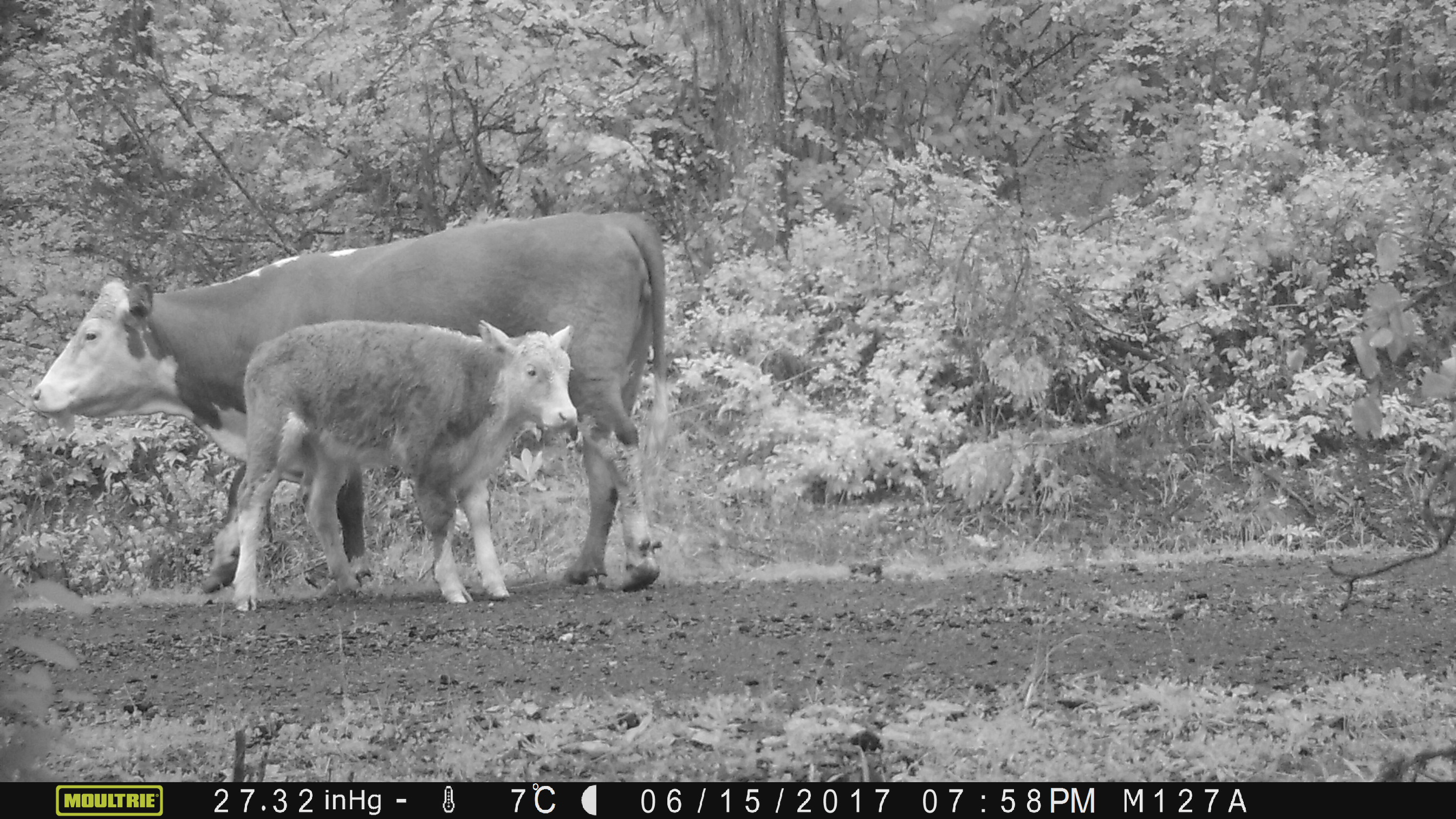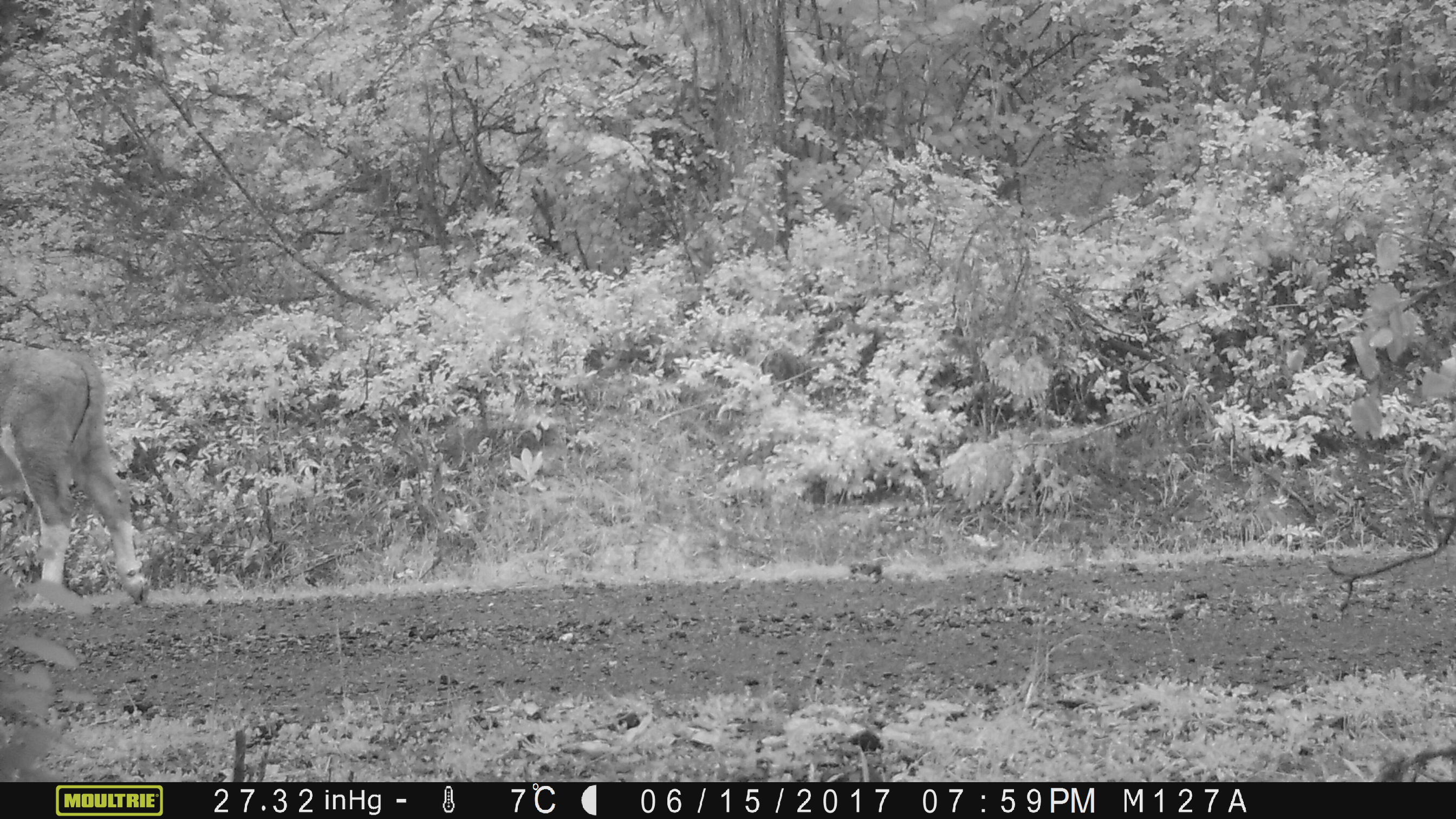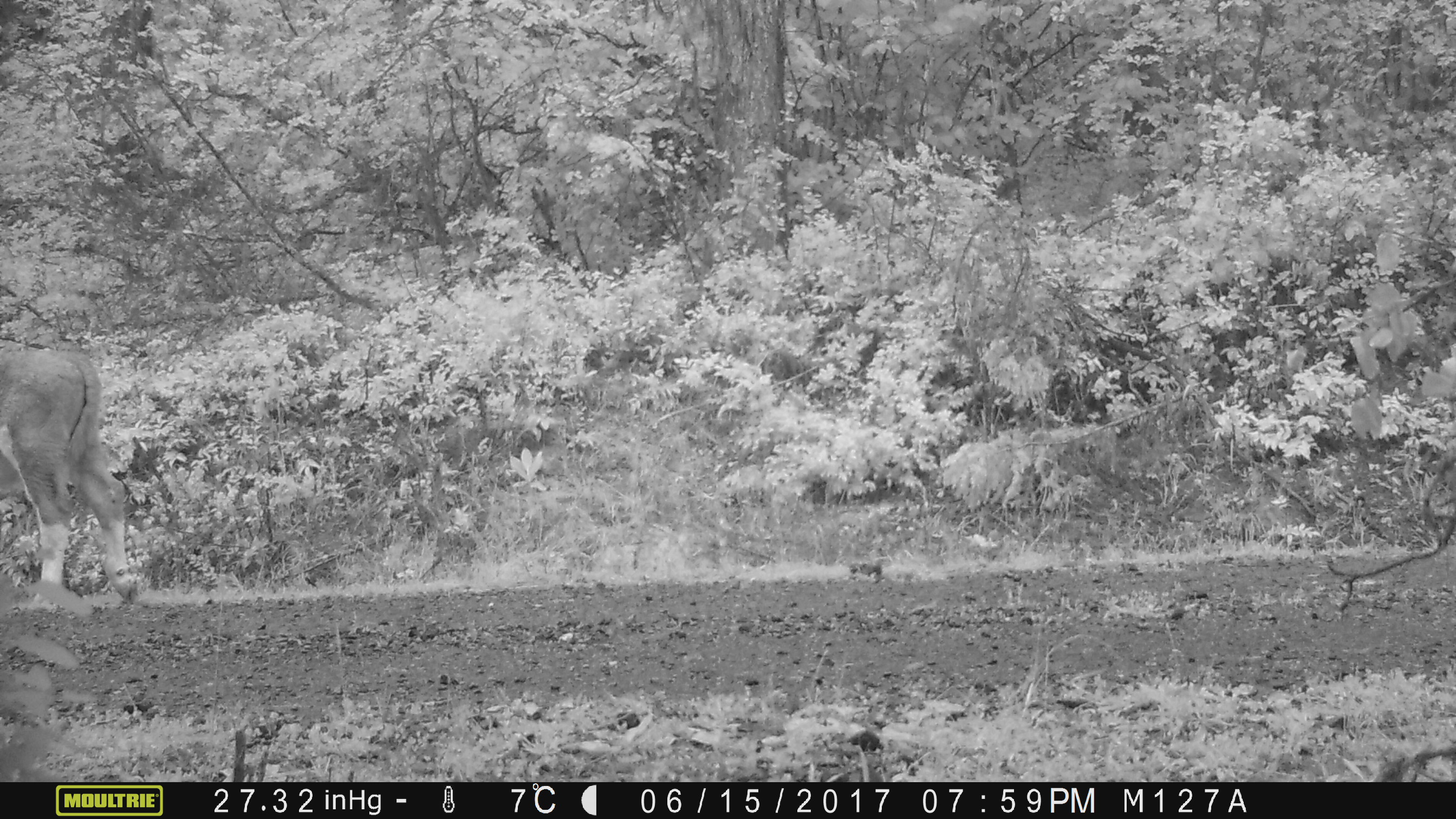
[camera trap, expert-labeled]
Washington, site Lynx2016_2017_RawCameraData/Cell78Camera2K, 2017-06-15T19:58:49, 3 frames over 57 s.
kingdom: Animalia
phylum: Chordata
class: Mammalia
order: Artiodactyla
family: Bovidae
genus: Bos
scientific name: Bos taurus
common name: domestic cattle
Domestic cattle (Bos taurus). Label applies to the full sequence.